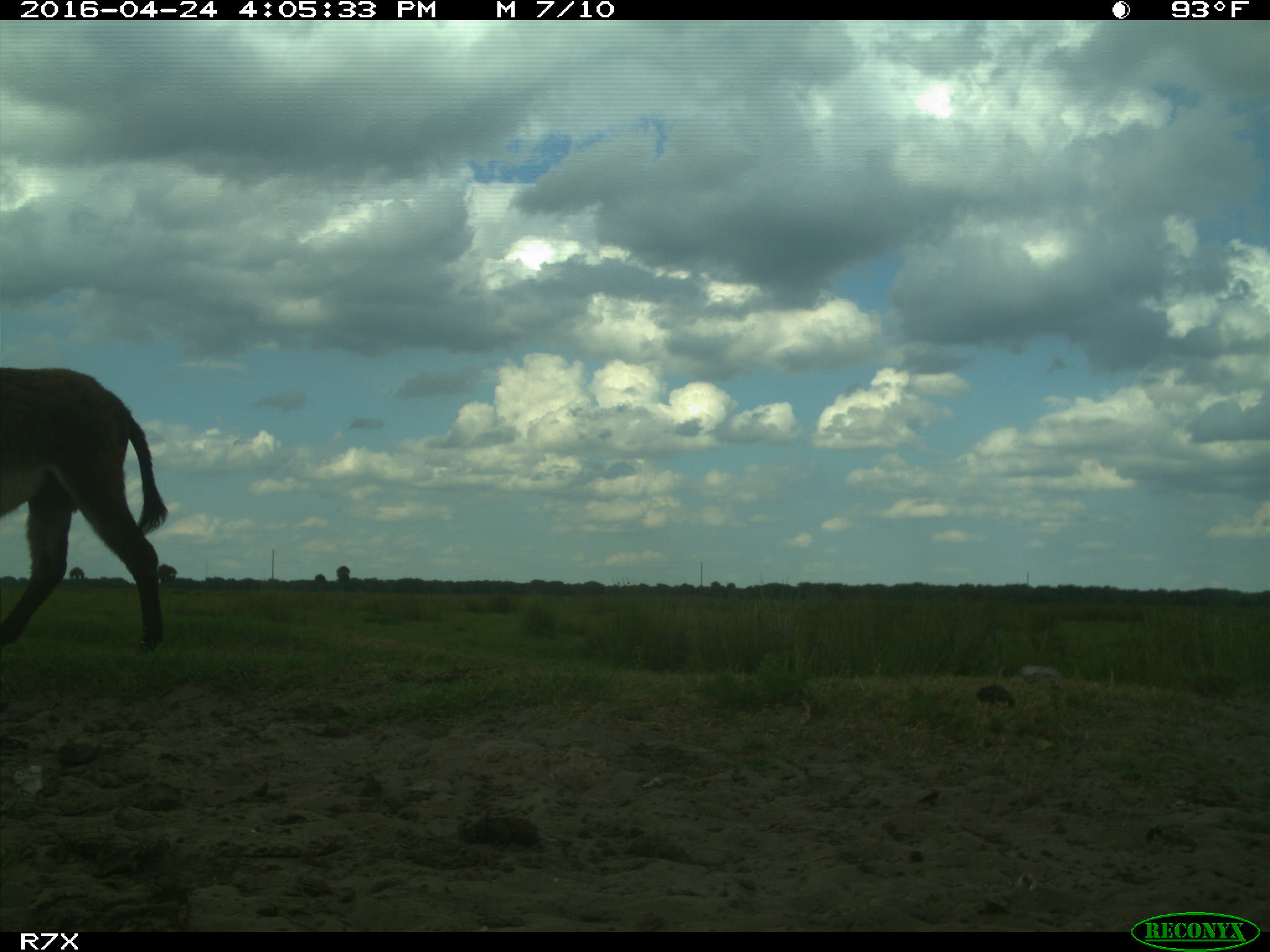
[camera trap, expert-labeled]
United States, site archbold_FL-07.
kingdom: Animalia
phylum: Chordata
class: Mammalia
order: Artiodactyla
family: Bovidae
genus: Bos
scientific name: Bos taurus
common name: domestic cow